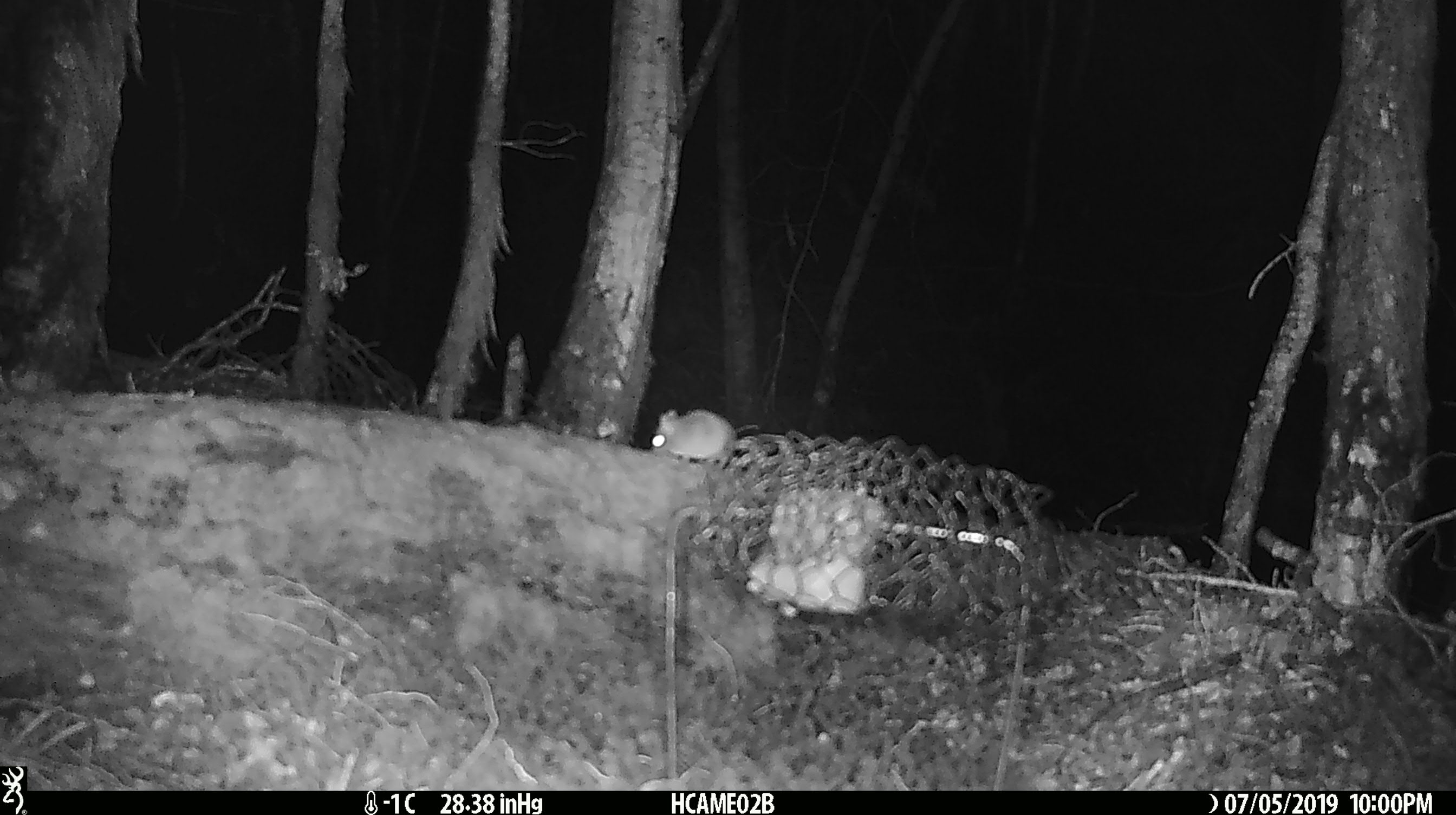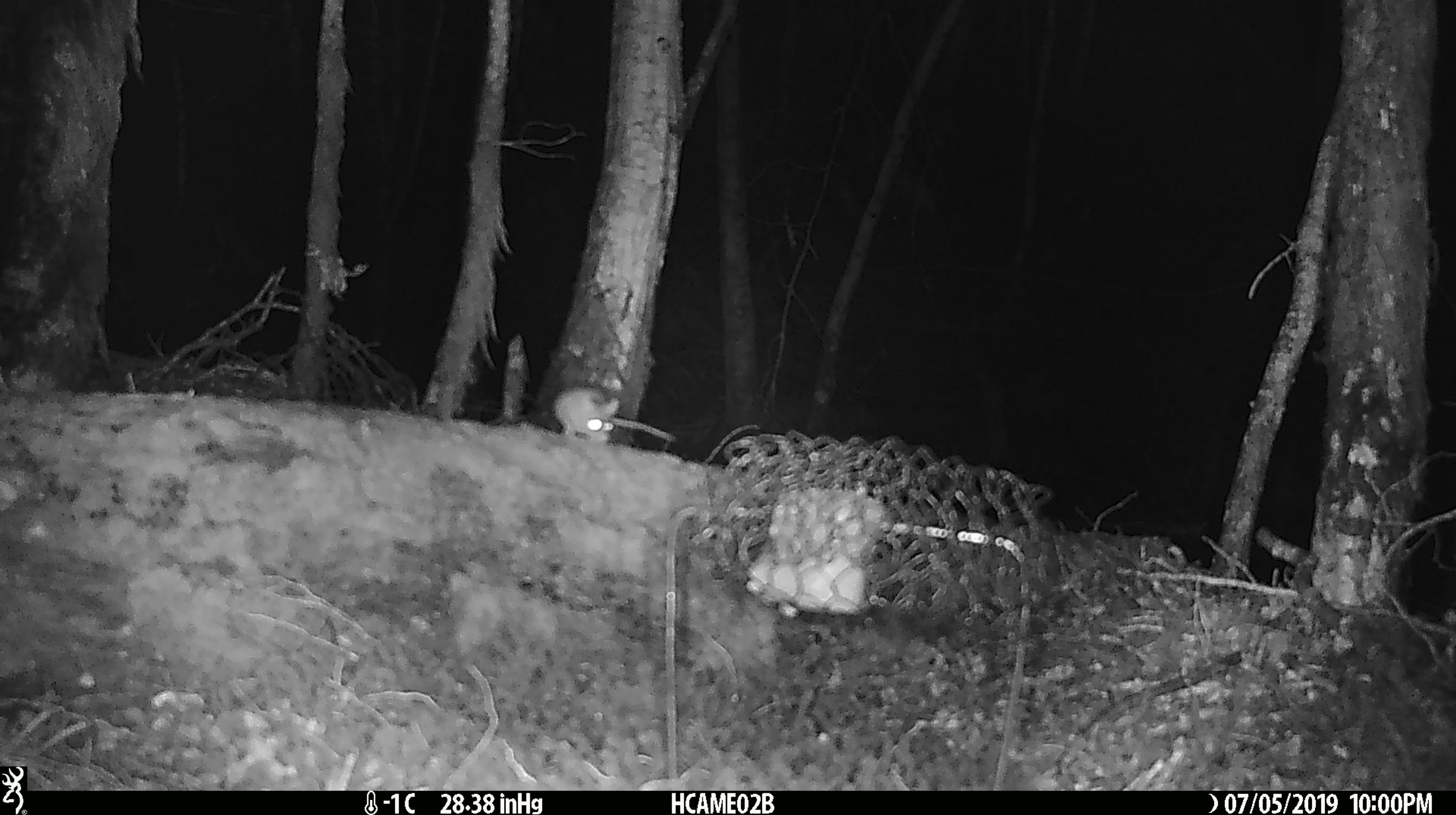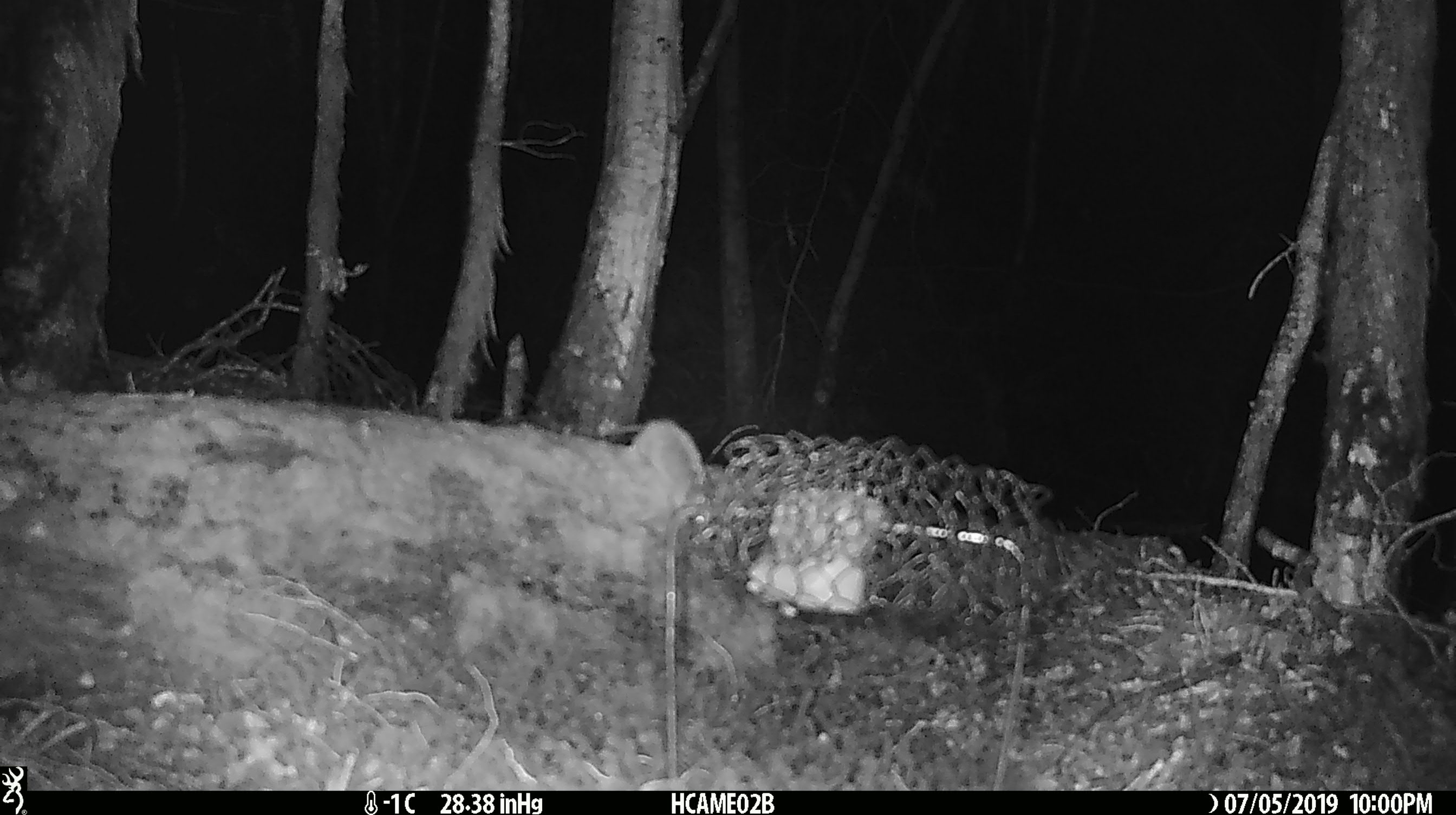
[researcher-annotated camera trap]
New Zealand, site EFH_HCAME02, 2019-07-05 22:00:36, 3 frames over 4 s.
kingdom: Animalia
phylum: Chordata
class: Mammalia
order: Rodentia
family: Muridae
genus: Mus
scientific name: Mus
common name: mouse